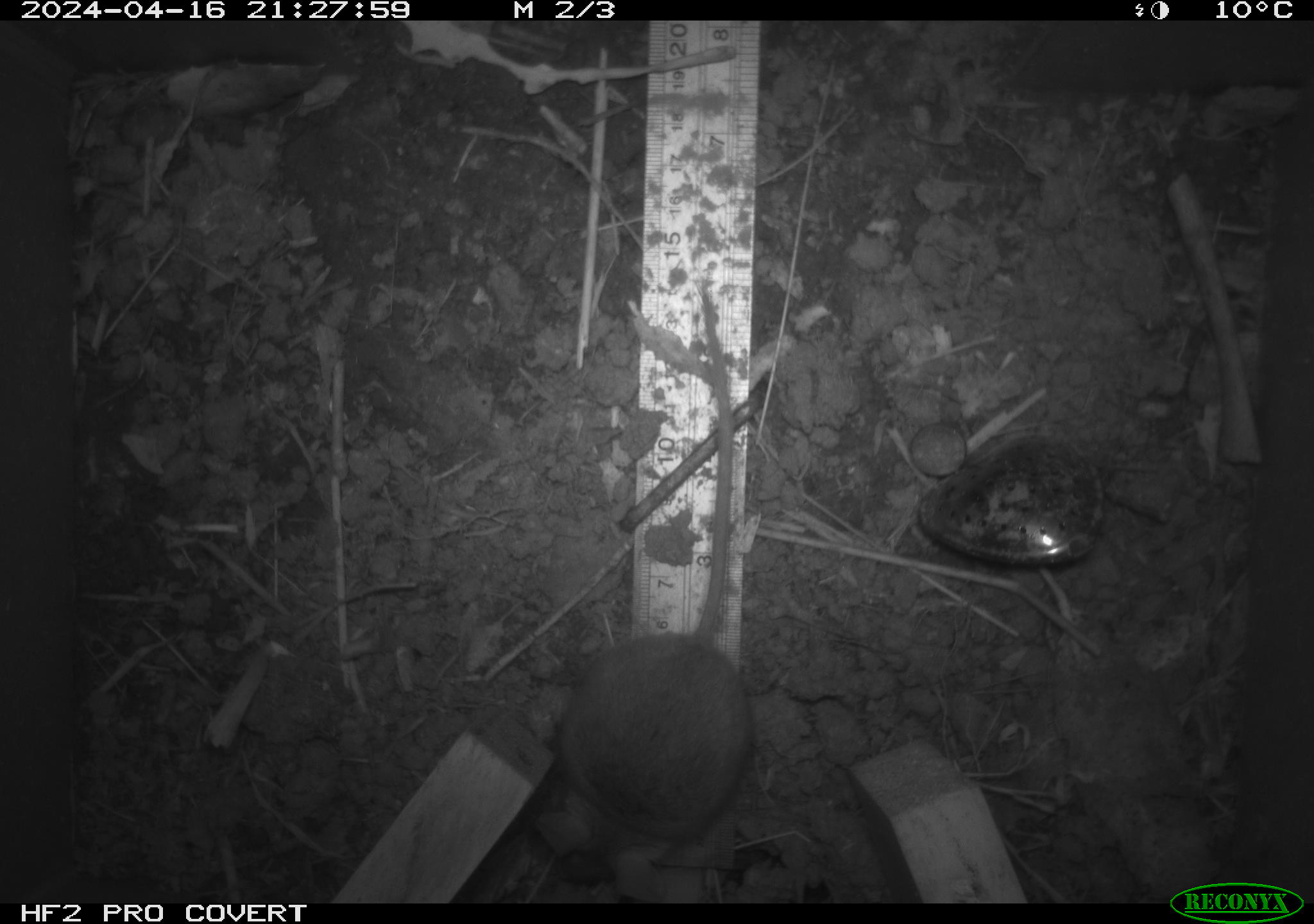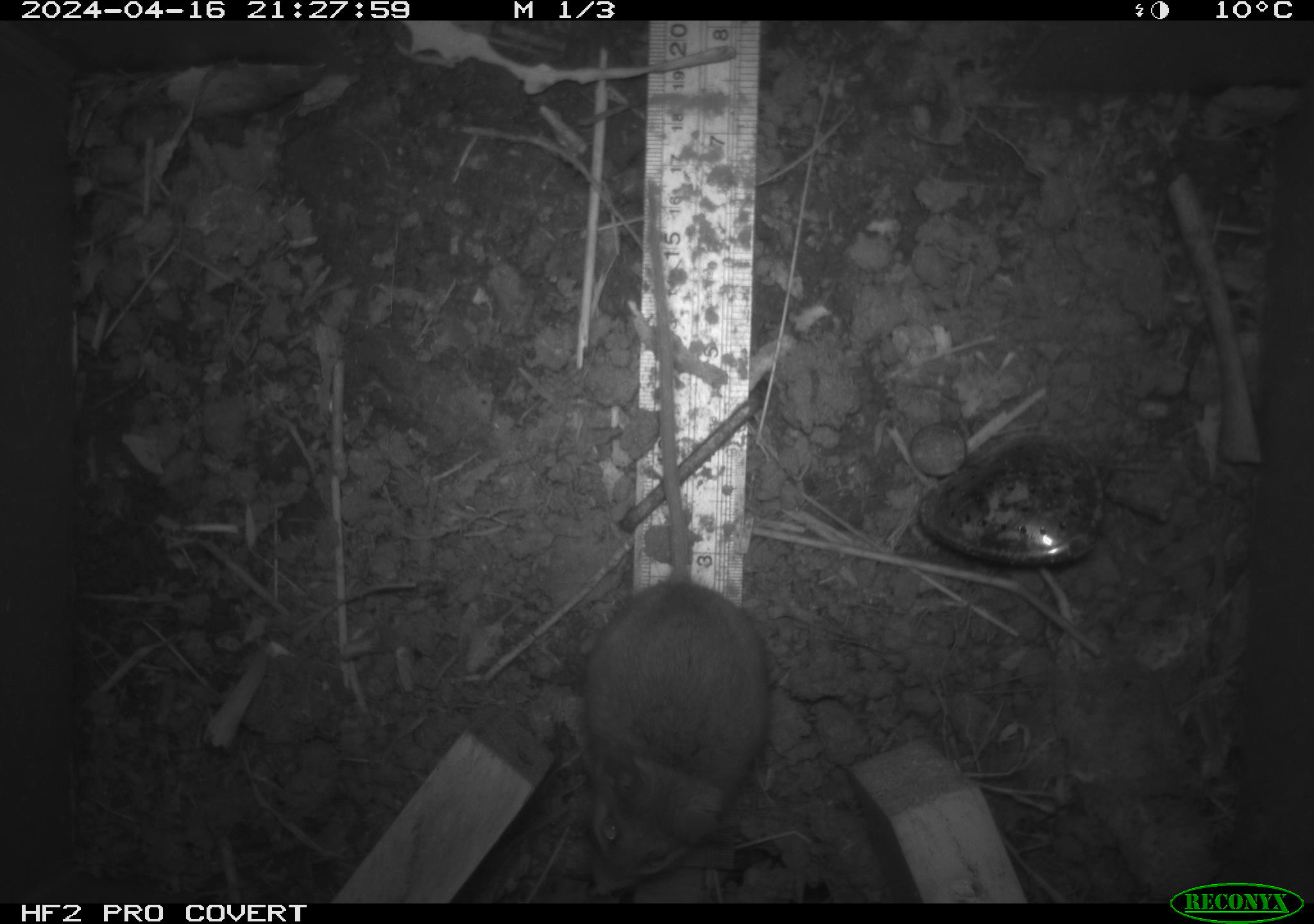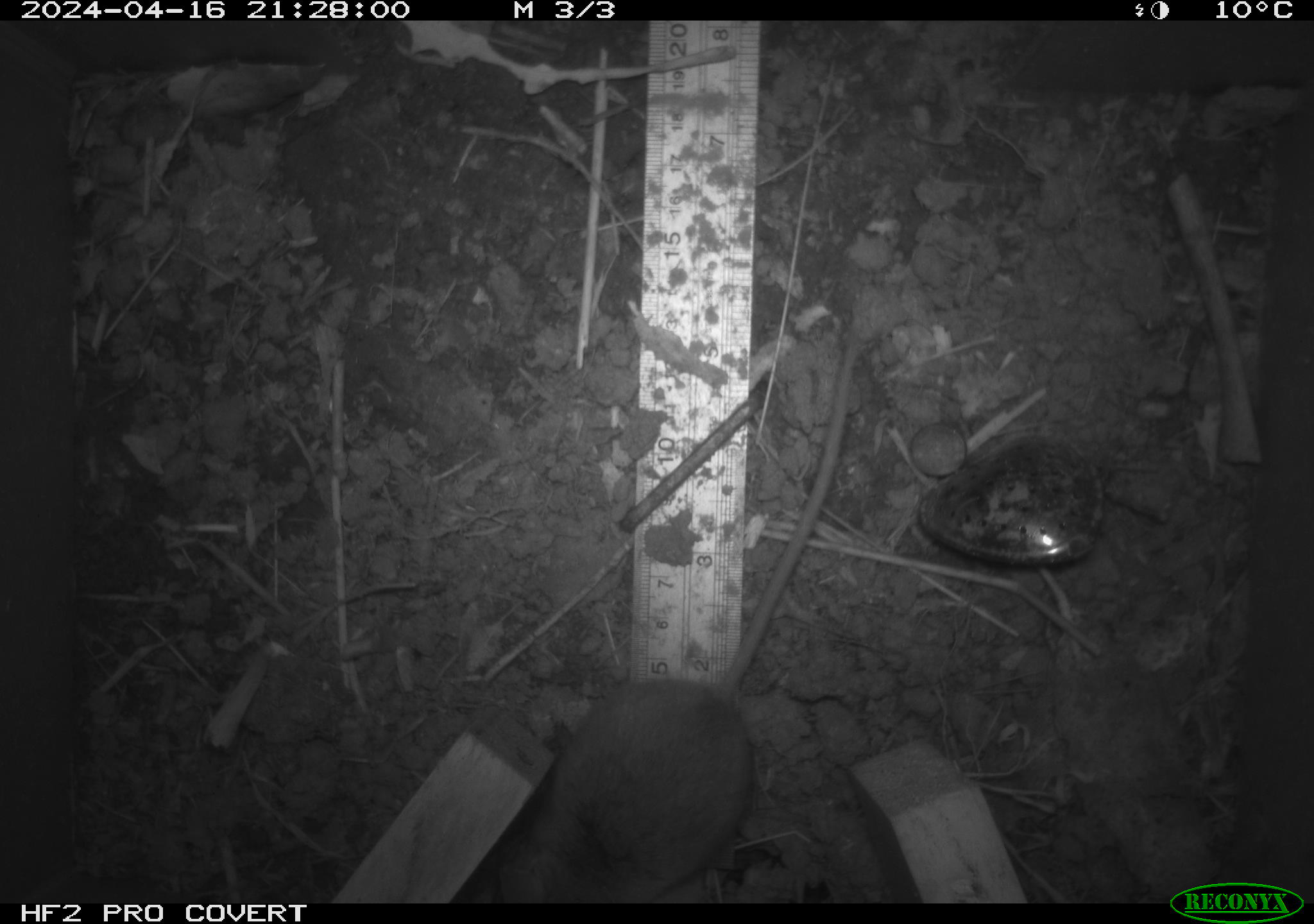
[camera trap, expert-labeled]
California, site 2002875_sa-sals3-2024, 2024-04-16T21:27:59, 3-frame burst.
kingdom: Animalia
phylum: Chordata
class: Mammalia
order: Rodentia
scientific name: Rodentia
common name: mouse species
Mouse species (Rodentia).